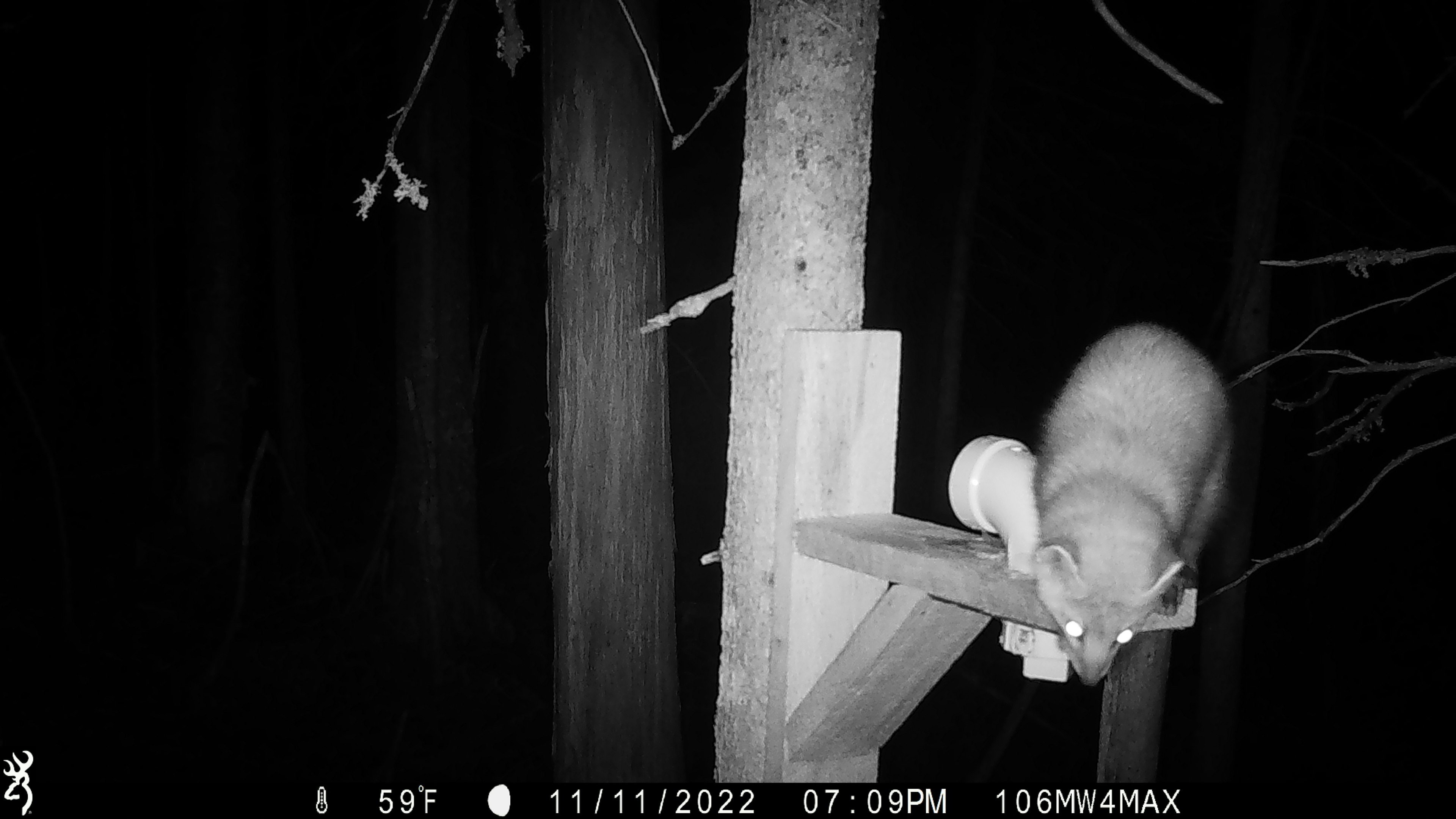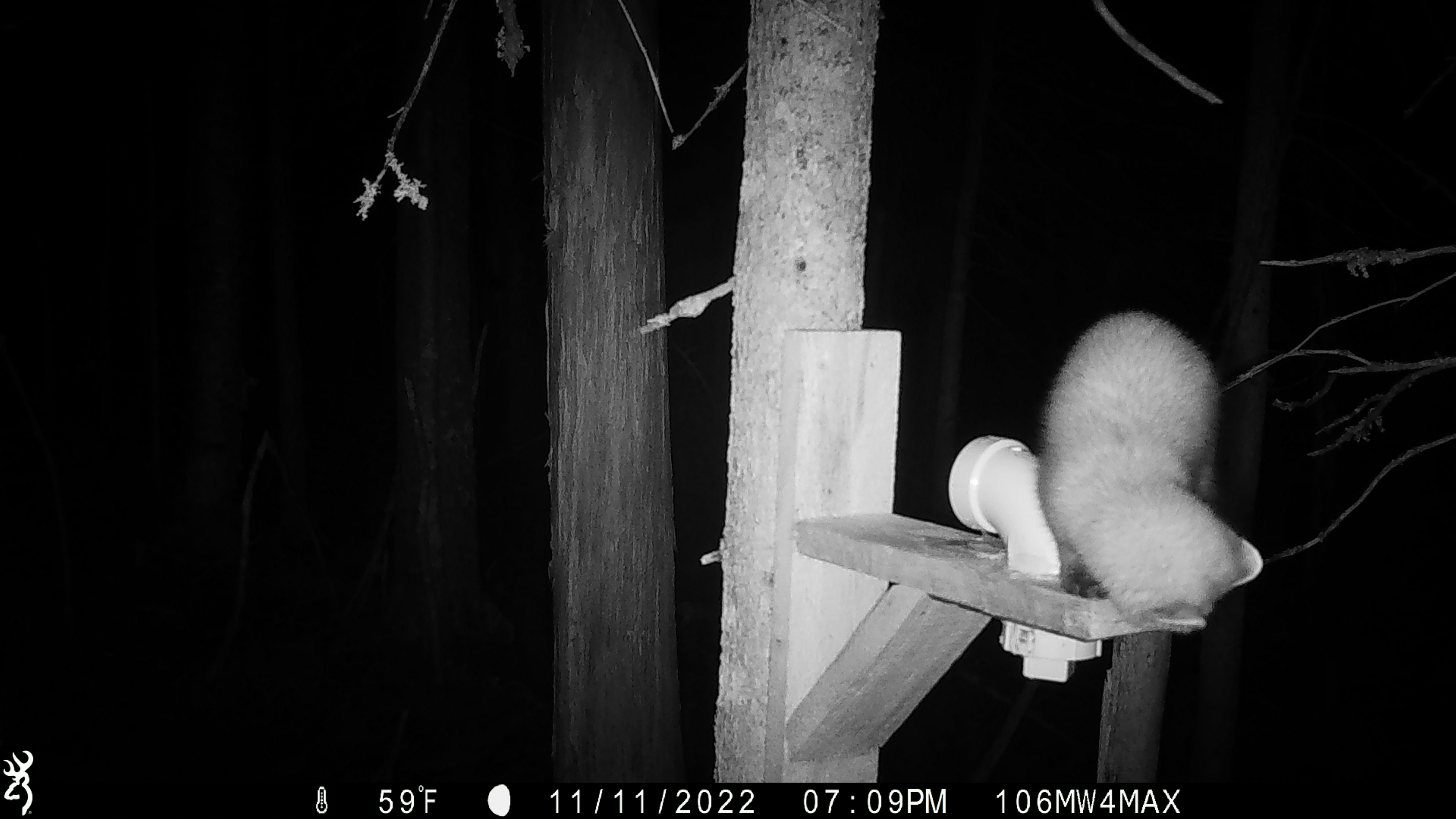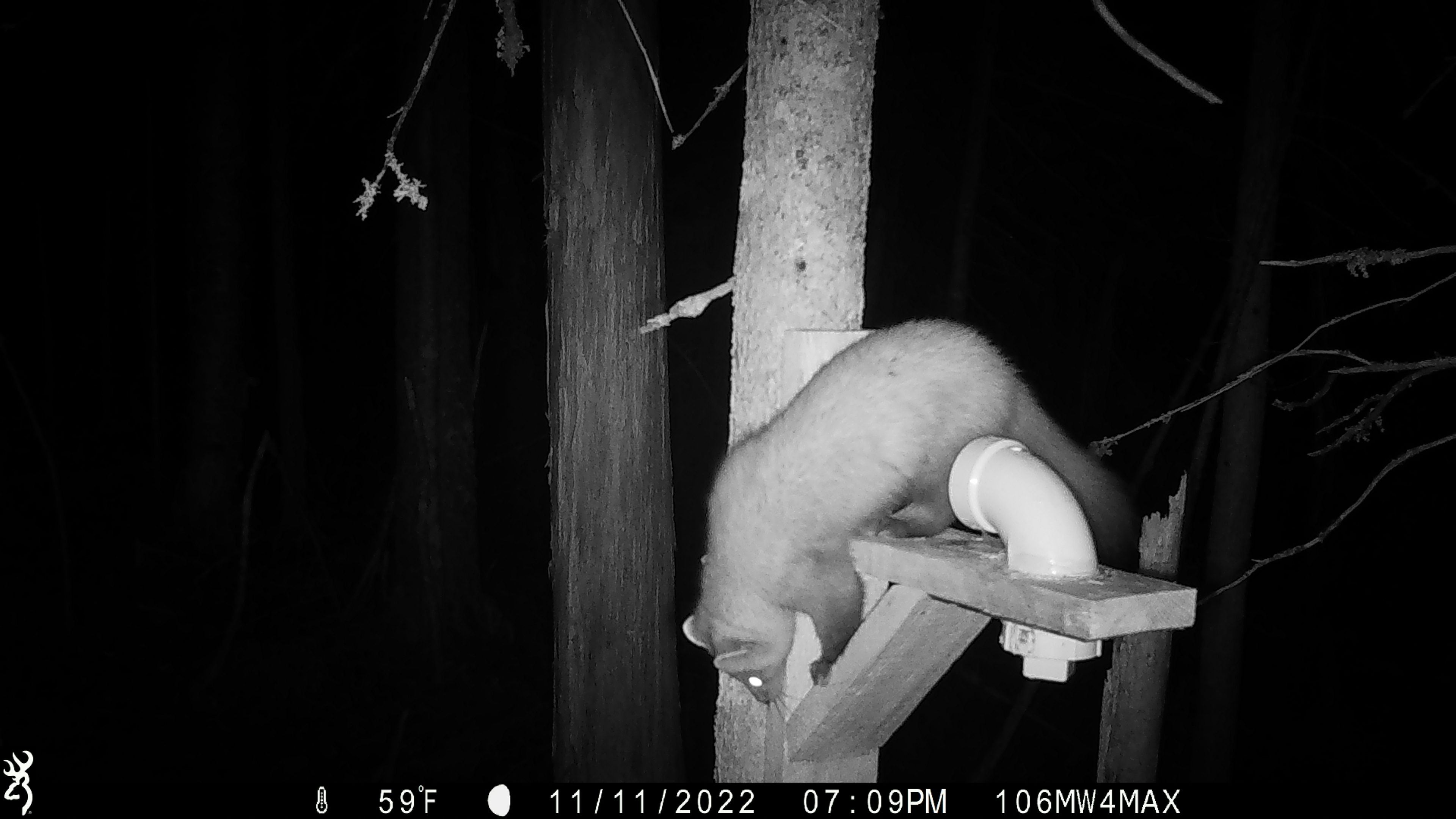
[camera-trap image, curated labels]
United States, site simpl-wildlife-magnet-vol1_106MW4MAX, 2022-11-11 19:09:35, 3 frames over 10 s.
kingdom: Animalia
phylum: Chordata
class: Mammalia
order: Carnivora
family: Mustelidae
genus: Martes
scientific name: Martes americana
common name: american marten